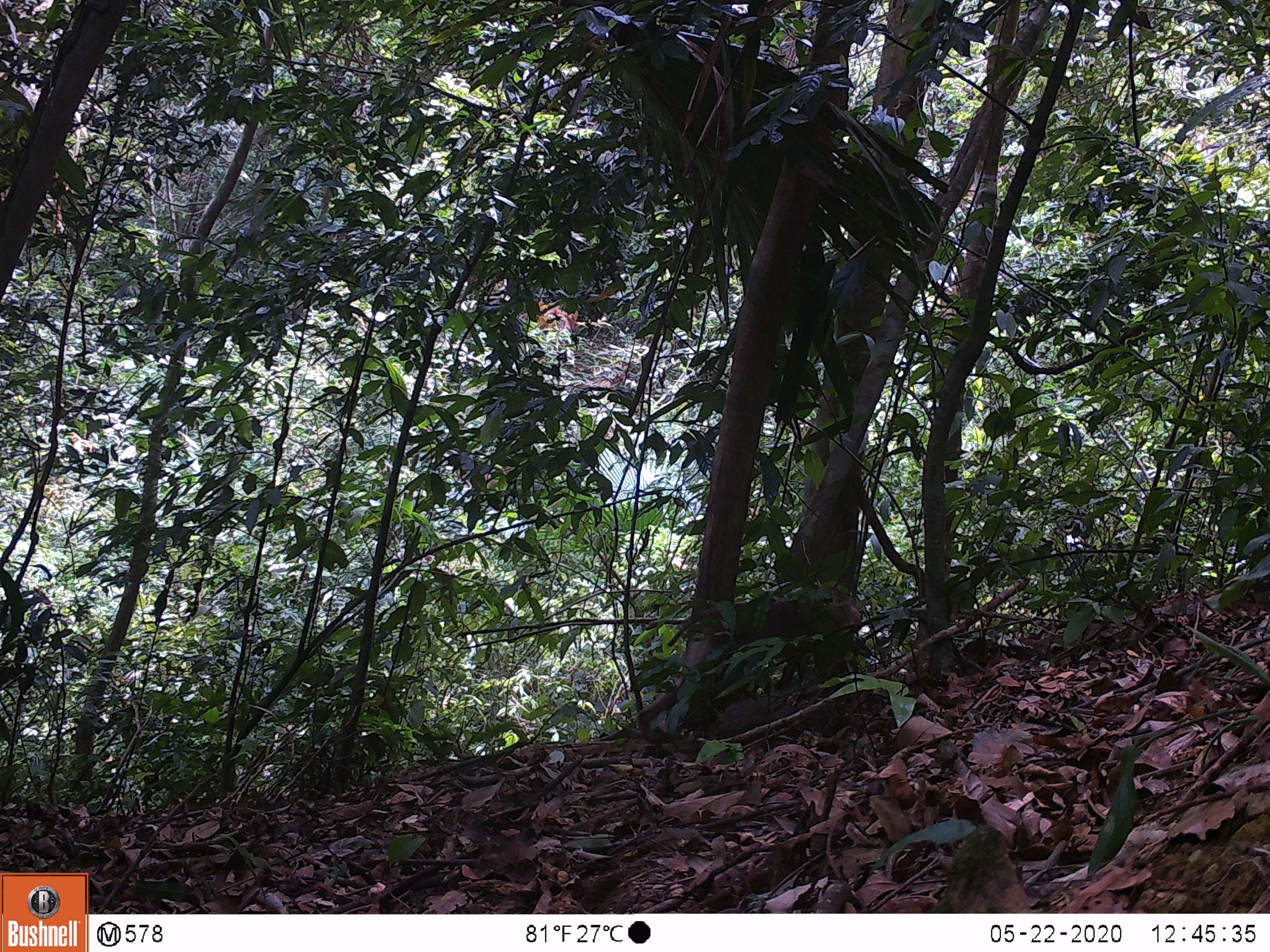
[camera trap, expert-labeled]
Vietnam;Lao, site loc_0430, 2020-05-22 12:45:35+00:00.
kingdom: Animalia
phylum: Chordata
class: Mammalia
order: Primates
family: Cercopithecidae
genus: Macaca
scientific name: Macaca nemestrina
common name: pig-tailed macaque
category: pig tailed macaque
Pig tailed macaque (pig-tailed macaque) (Macaca nemestrina). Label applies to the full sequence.